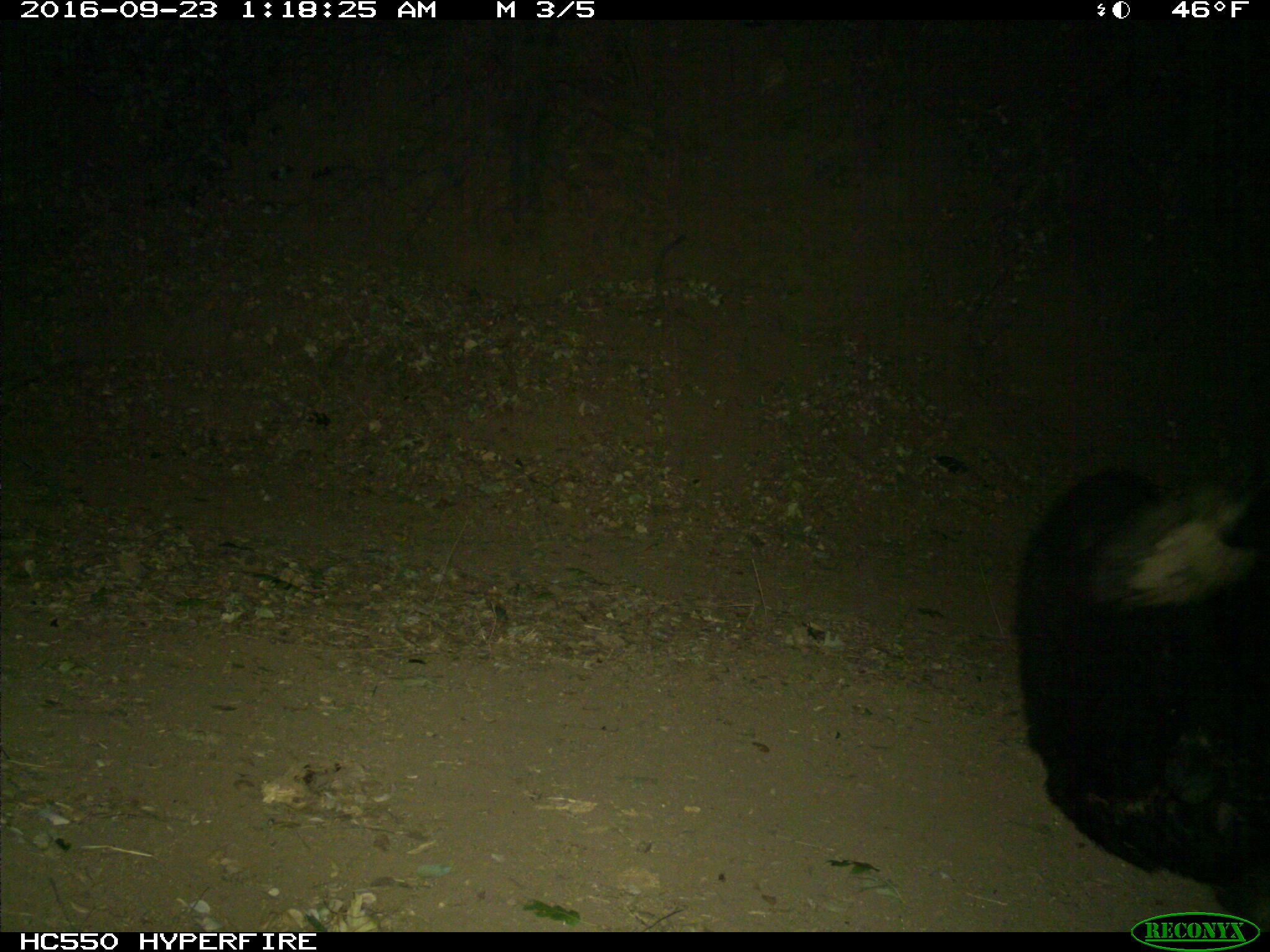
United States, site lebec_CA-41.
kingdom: Animalia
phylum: Chordata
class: Mammalia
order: Carnivora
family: Ursidae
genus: Ursus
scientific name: Ursus americanus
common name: american black bear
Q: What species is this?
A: Ursus americanus (american black bear).